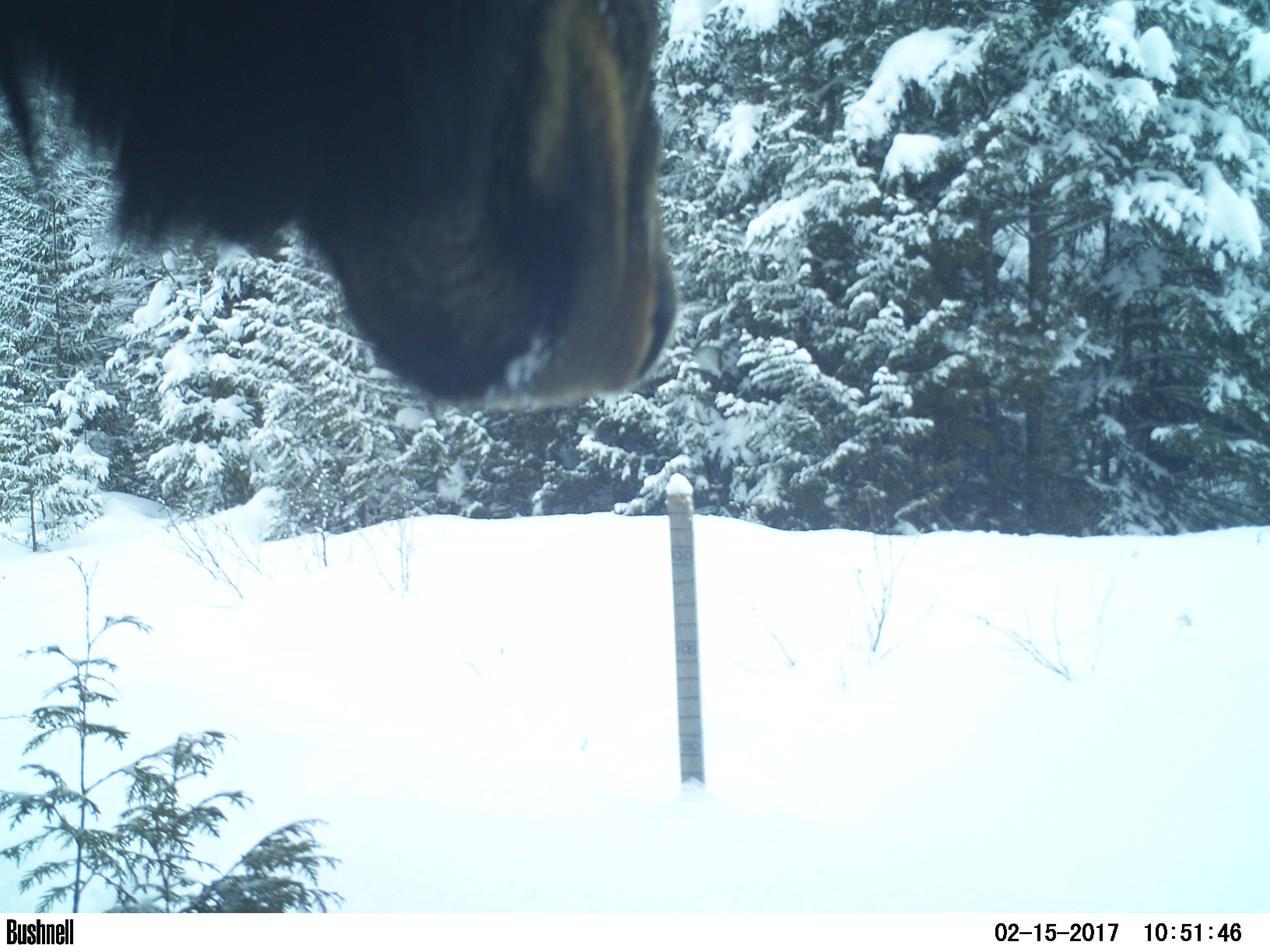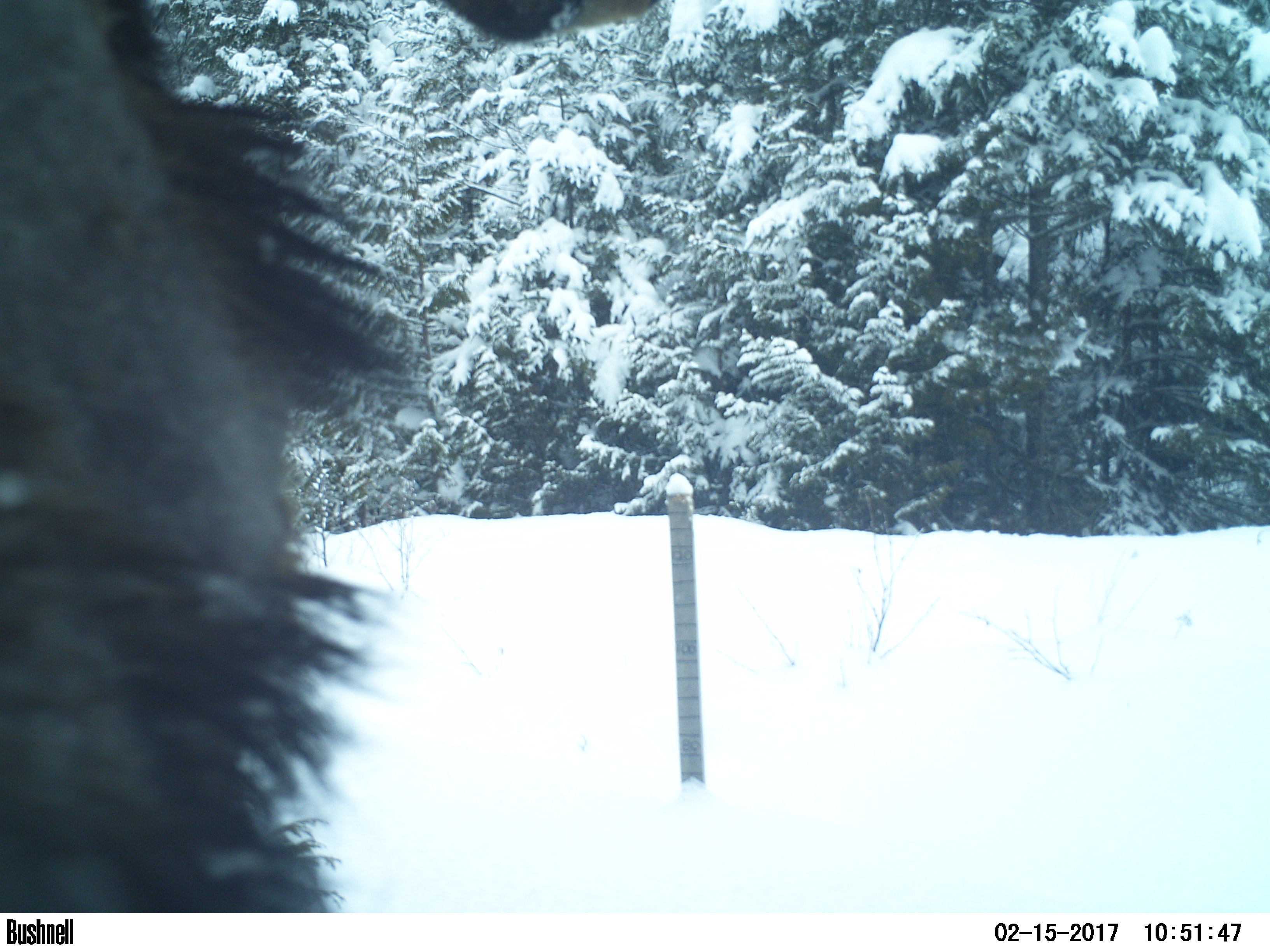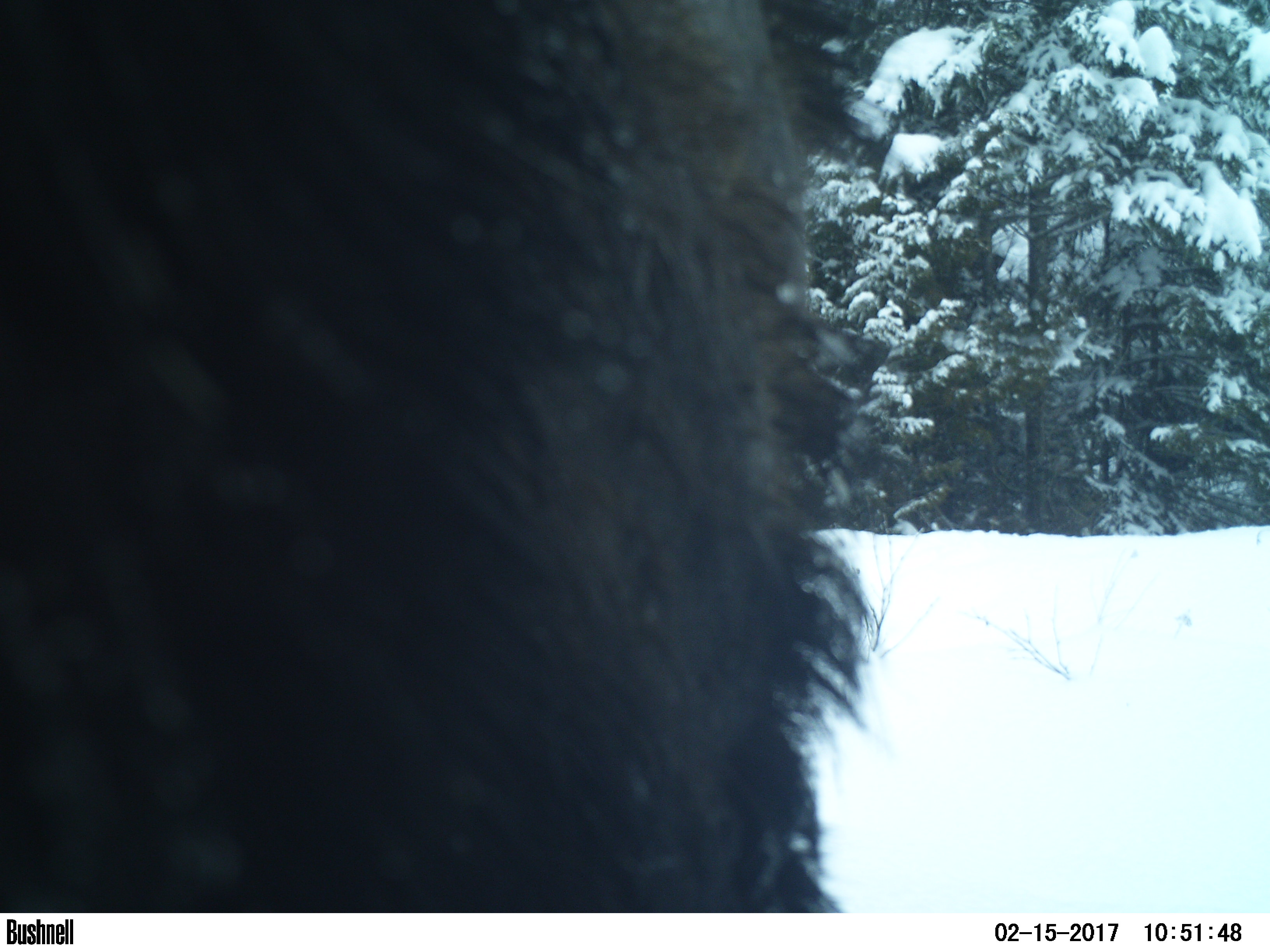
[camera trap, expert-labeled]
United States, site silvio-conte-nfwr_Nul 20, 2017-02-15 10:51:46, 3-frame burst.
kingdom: Animalia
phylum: Chordata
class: Mammalia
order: Artiodactyla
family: Cervidae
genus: Alces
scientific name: Alces alces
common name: moose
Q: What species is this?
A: Moose (Alces alces).